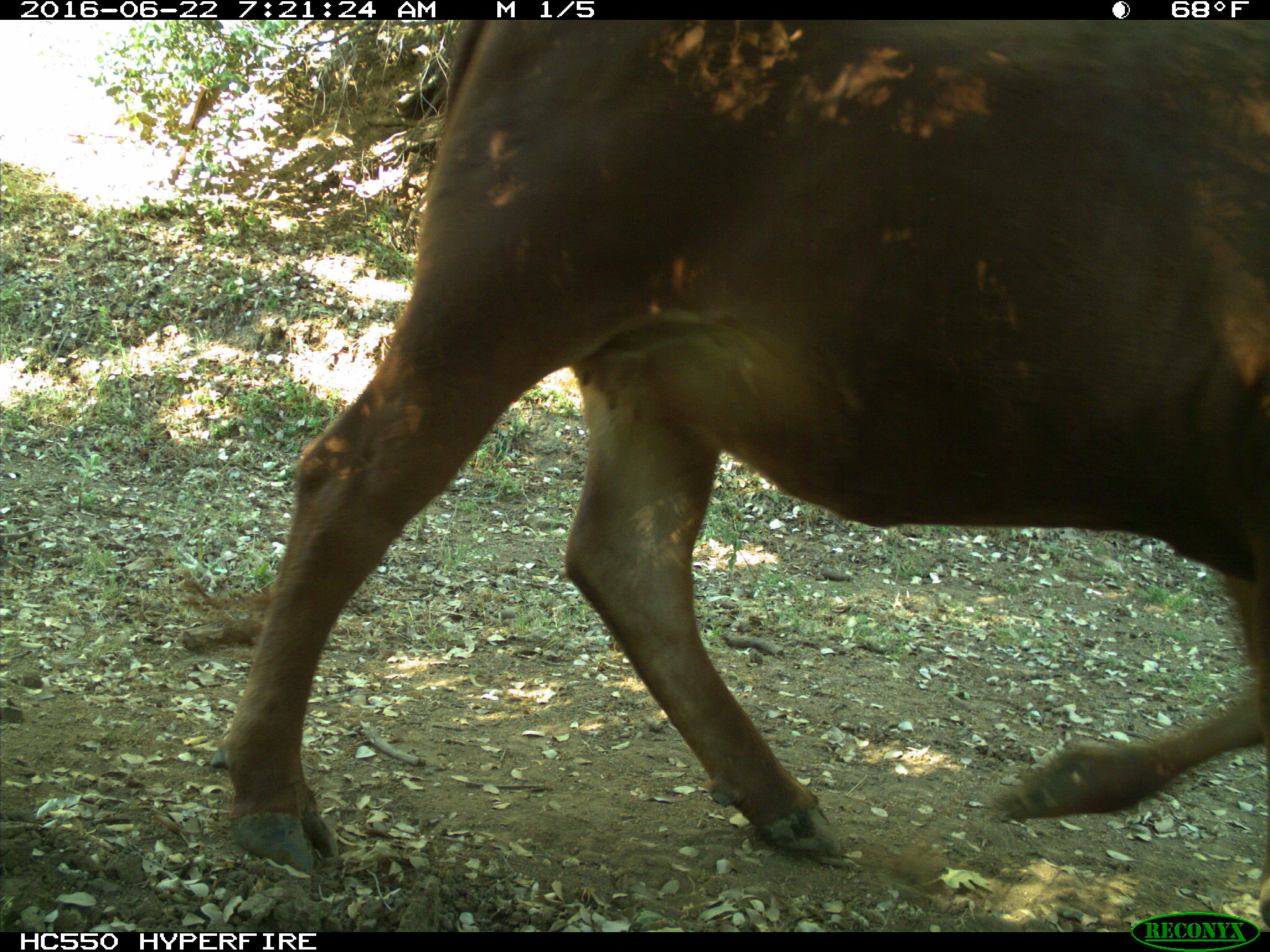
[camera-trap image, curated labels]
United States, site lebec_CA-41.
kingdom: Animalia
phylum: Chordata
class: Mammalia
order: Artiodactyla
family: Bovidae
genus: Bos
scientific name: Bos taurus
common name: domestic cow